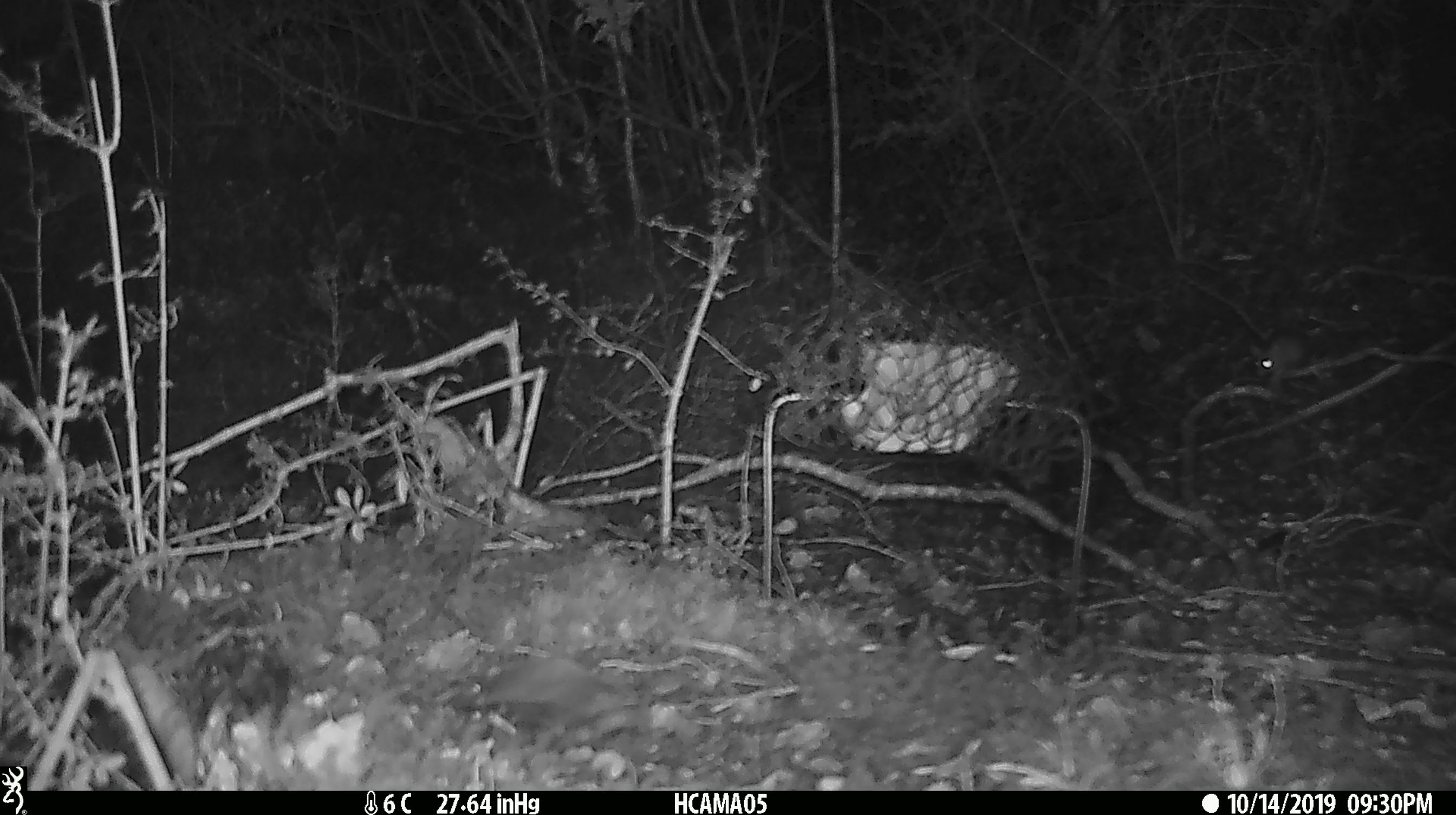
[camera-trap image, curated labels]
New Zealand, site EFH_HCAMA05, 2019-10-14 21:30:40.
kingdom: Animalia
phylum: Chordata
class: Mammalia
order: Rodentia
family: Muridae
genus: Mus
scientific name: Mus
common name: mouse